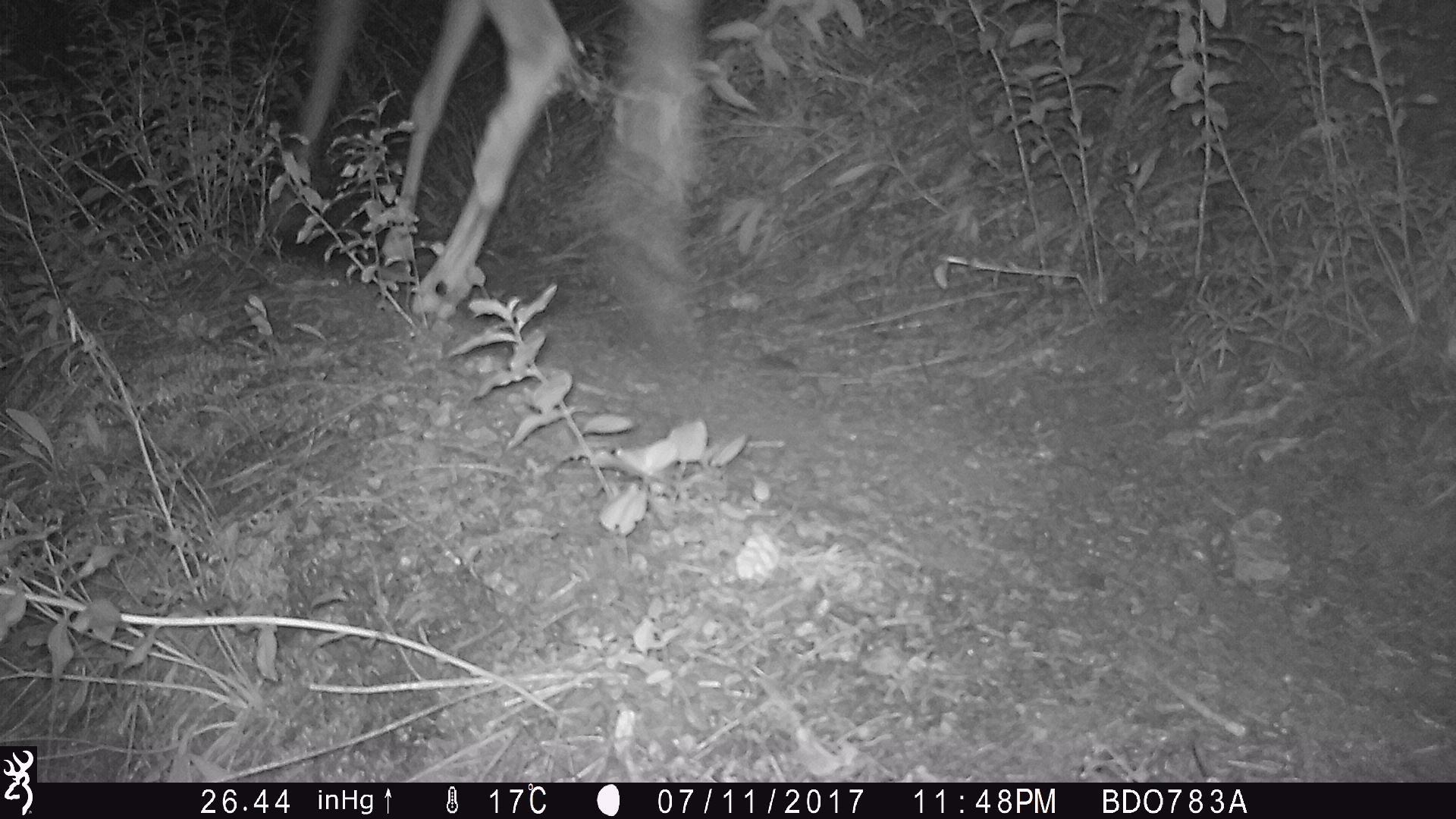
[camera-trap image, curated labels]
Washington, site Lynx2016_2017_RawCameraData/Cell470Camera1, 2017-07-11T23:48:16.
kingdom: Animalia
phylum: Chordata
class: Mammalia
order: Artiodactyla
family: Cervidae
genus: Odocoileus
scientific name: Odocoileus hemionus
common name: mule deer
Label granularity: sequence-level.